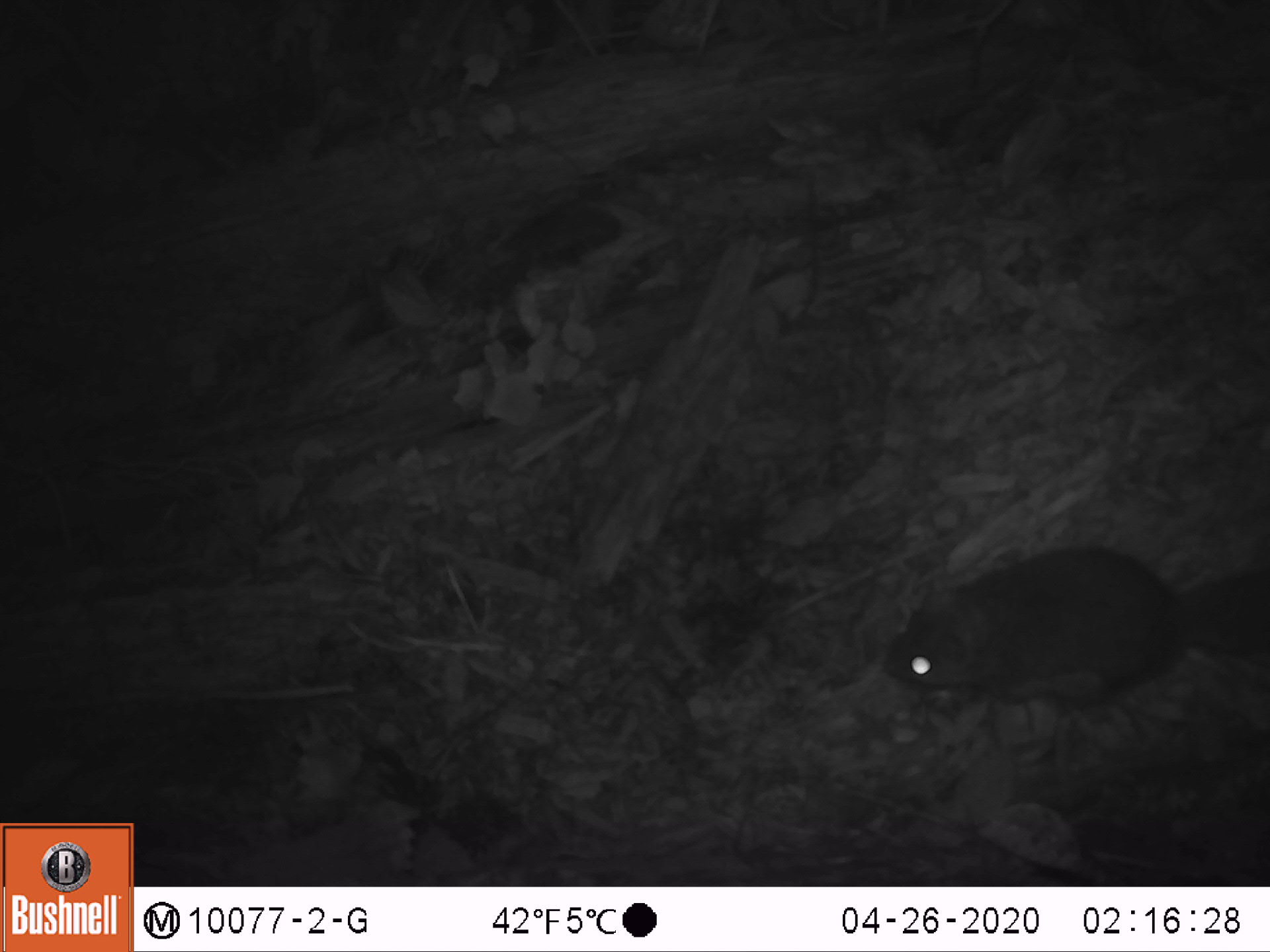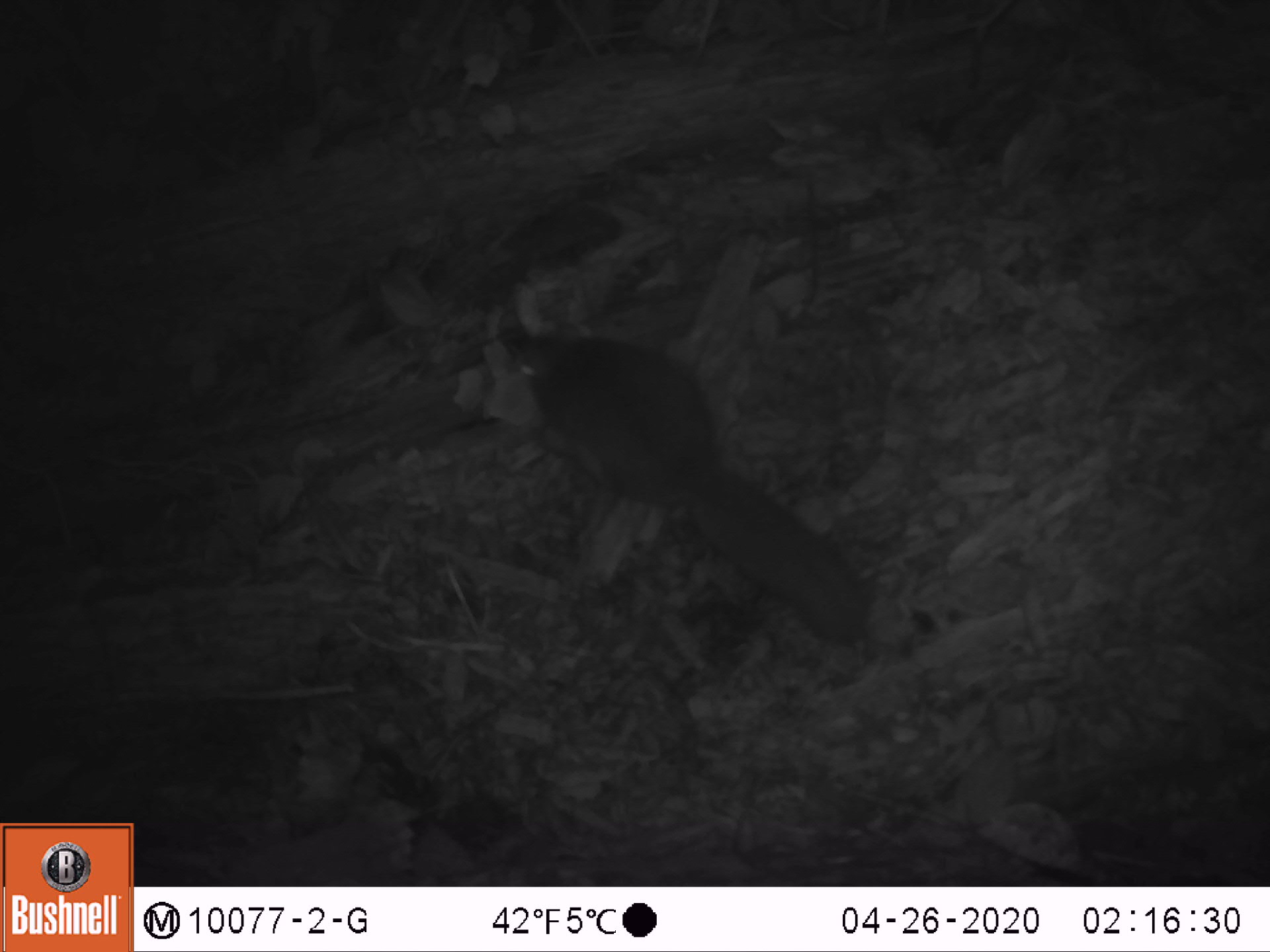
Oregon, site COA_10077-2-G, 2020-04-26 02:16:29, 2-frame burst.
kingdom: Animalia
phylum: Chordata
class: Mammalia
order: Rodentia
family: Sciuridae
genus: Glaucomys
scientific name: Glaucomys oregonensis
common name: humboldt's flying squirrel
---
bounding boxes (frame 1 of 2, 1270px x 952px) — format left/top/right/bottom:
humboldt's flying squirrel: 872/528/1267/723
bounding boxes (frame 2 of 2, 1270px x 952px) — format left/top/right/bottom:
humboldt's flying squirrel: 500/319/879/660